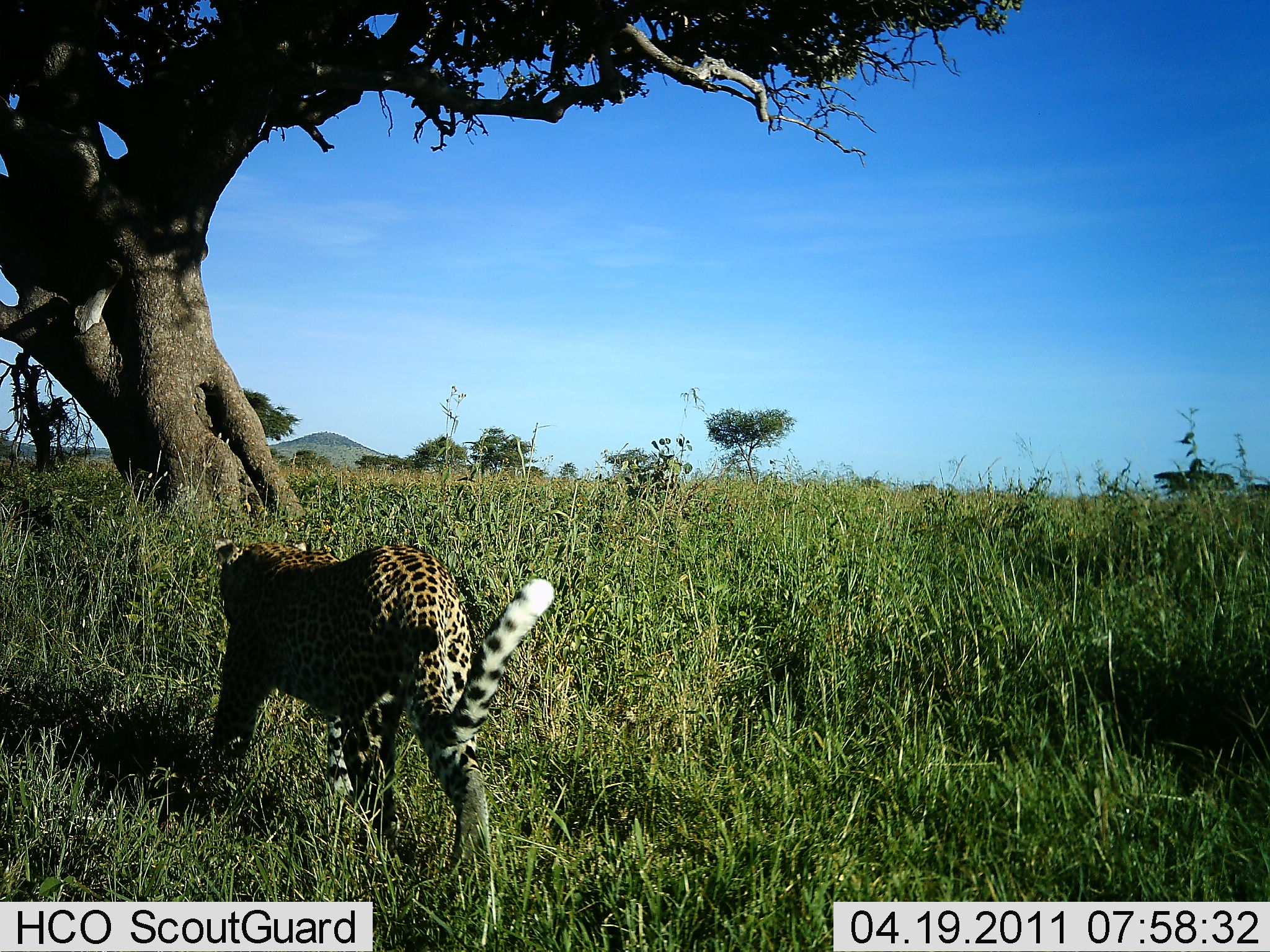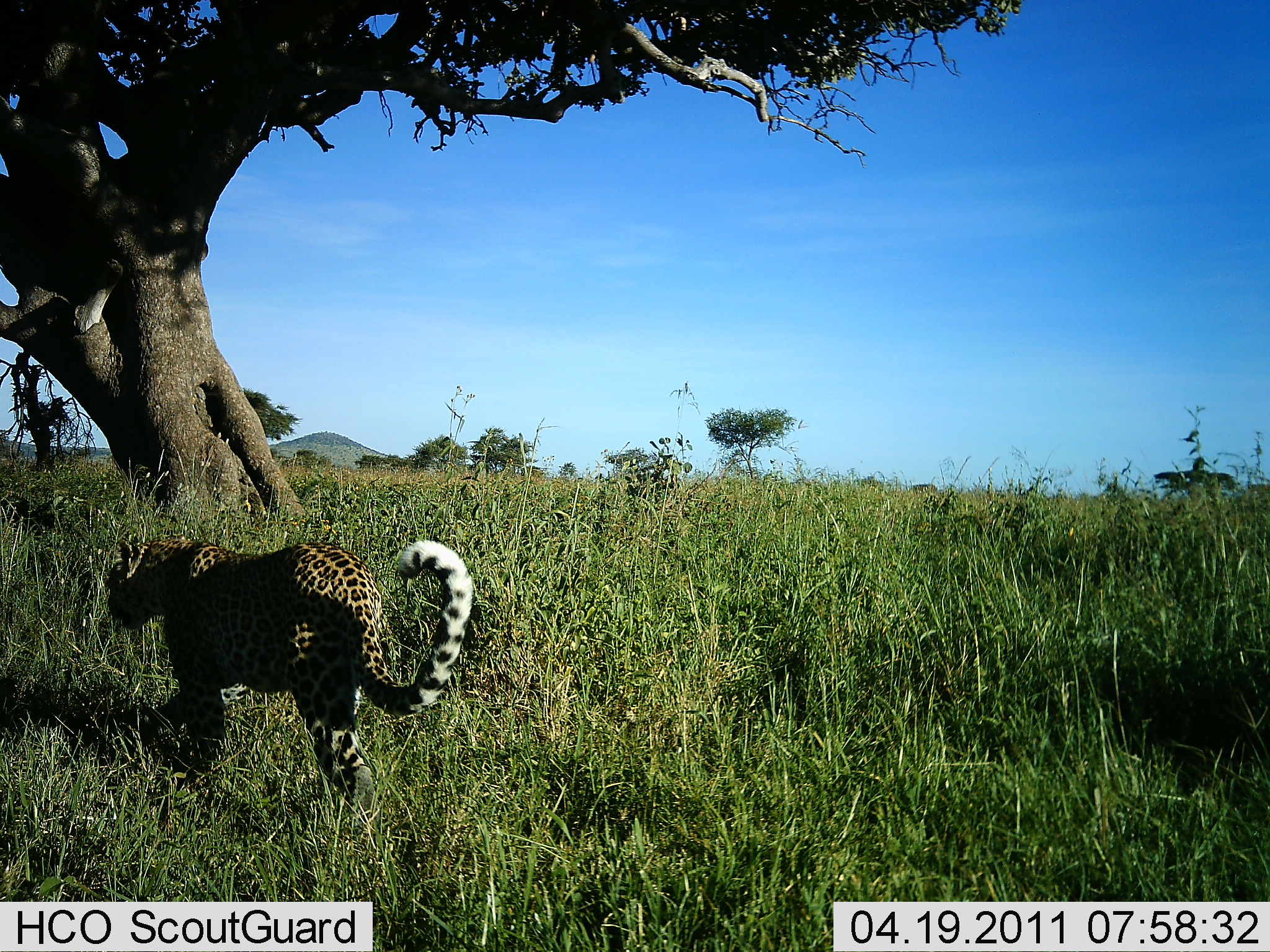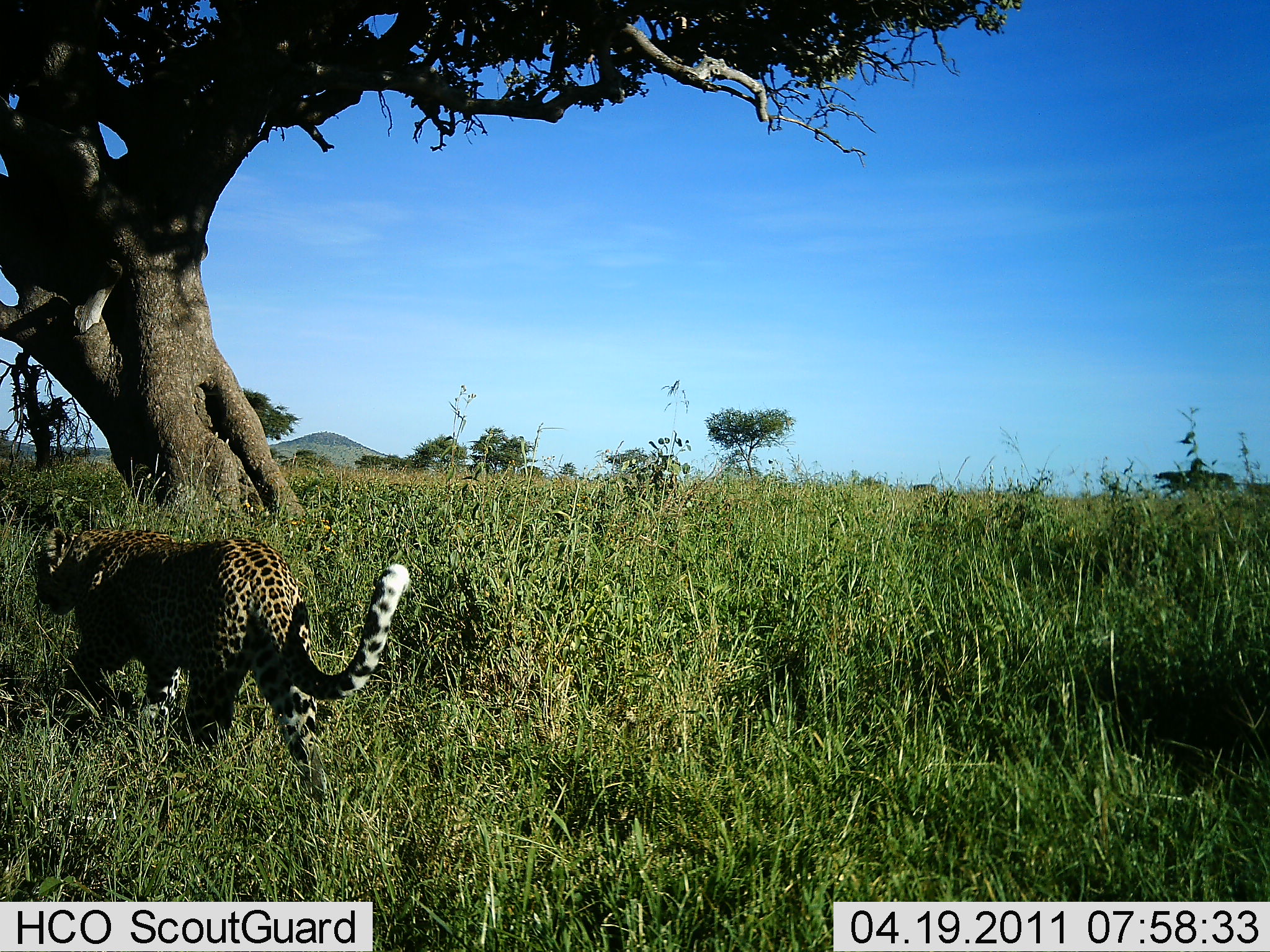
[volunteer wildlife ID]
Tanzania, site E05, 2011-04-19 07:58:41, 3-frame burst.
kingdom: Animalia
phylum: Chordata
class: Mammalia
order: Carnivora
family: Felidae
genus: Panthera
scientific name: Panthera pardus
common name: leopard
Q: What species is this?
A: Leopard (Panthera pardus).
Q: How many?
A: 1.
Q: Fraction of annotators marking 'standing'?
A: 0%.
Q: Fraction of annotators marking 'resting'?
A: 0%.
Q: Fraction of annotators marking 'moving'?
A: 100%.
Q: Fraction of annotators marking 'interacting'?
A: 0%.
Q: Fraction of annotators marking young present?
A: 0%.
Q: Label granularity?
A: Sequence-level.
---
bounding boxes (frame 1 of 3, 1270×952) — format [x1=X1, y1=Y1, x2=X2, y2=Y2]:
animal: [x1=210, y1=536, x2=556, y2=939]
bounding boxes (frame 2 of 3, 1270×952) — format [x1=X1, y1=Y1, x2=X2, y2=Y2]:
animal: [x1=108, y1=539, x2=474, y2=821]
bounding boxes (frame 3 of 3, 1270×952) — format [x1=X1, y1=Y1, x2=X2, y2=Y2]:
animal: [x1=34, y1=526, x2=410, y2=804]